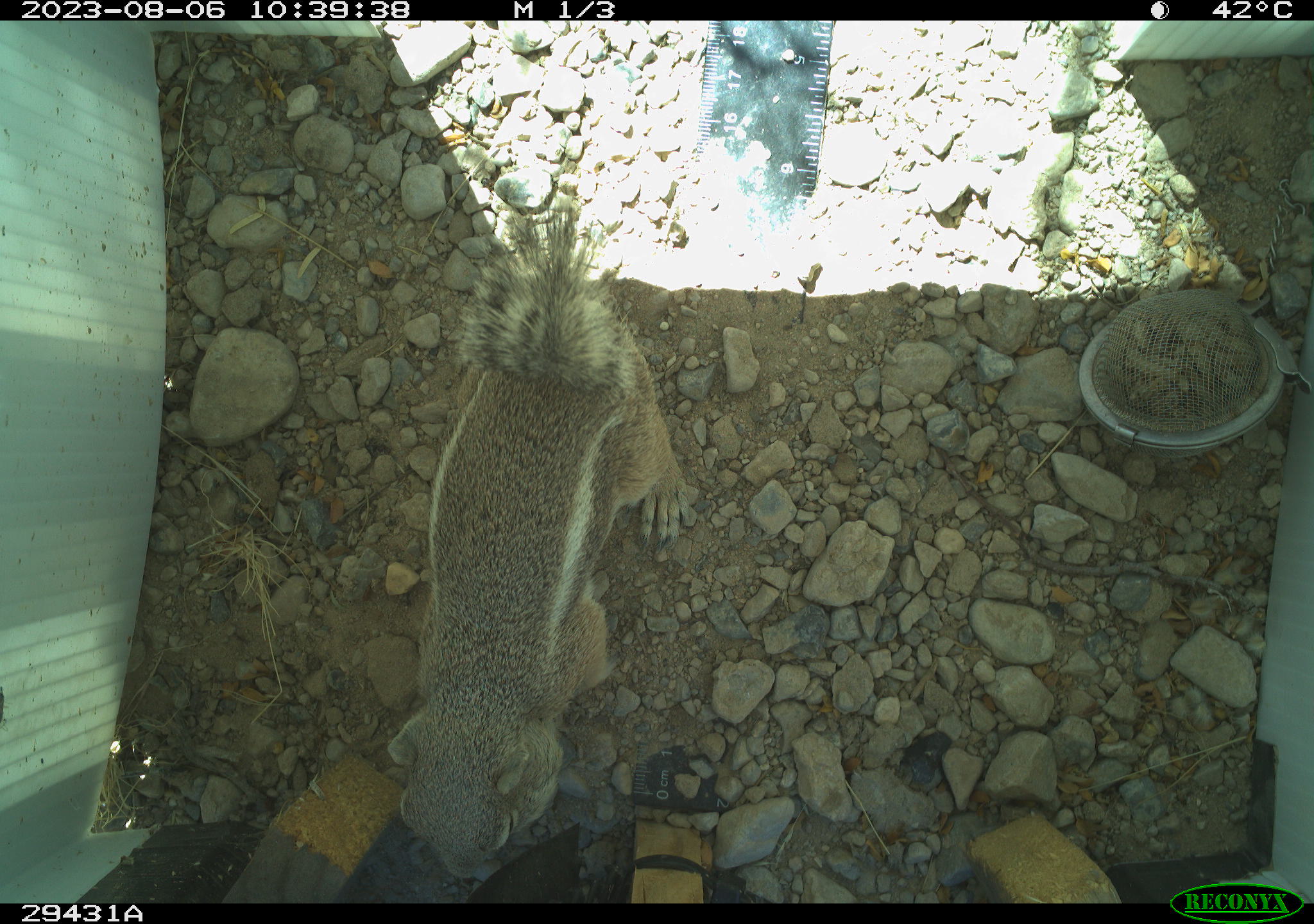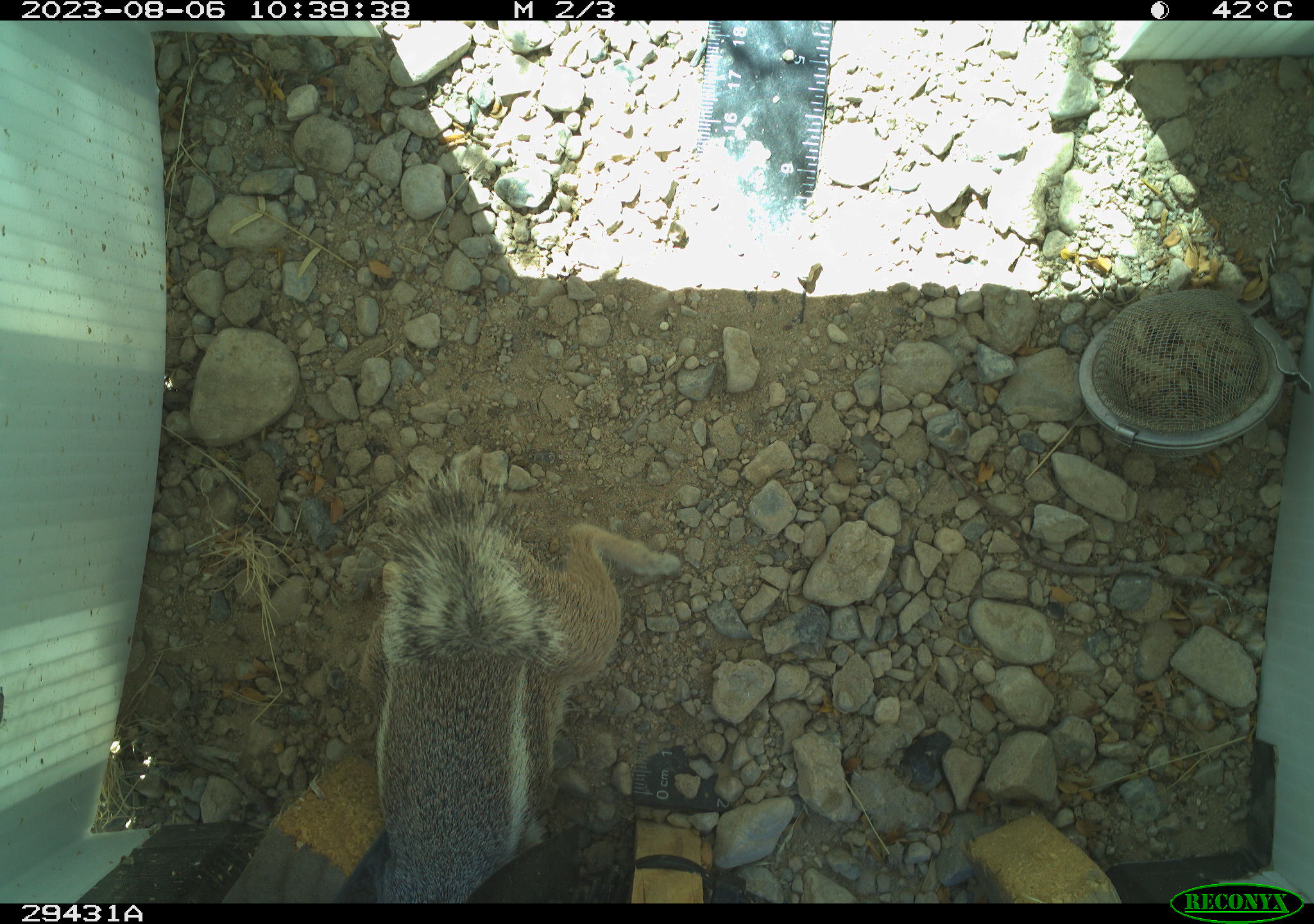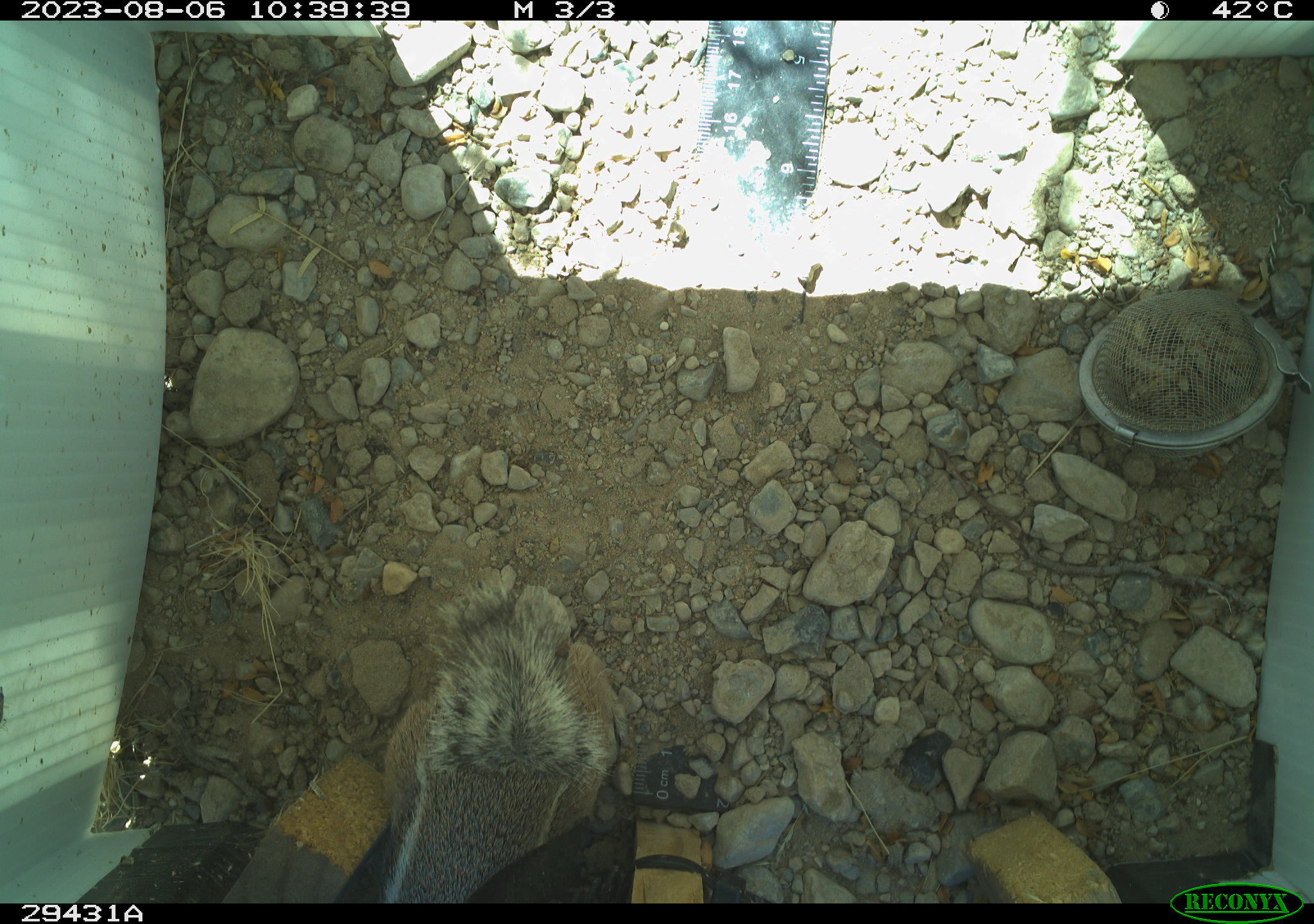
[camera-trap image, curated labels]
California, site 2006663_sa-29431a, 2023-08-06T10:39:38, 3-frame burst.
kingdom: Animalia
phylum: Chordata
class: Mammalia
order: Rodentia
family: Sciuridae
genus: Ammospermophilus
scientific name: Ammospermophilus leucurus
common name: white-tailed antelope squirrel